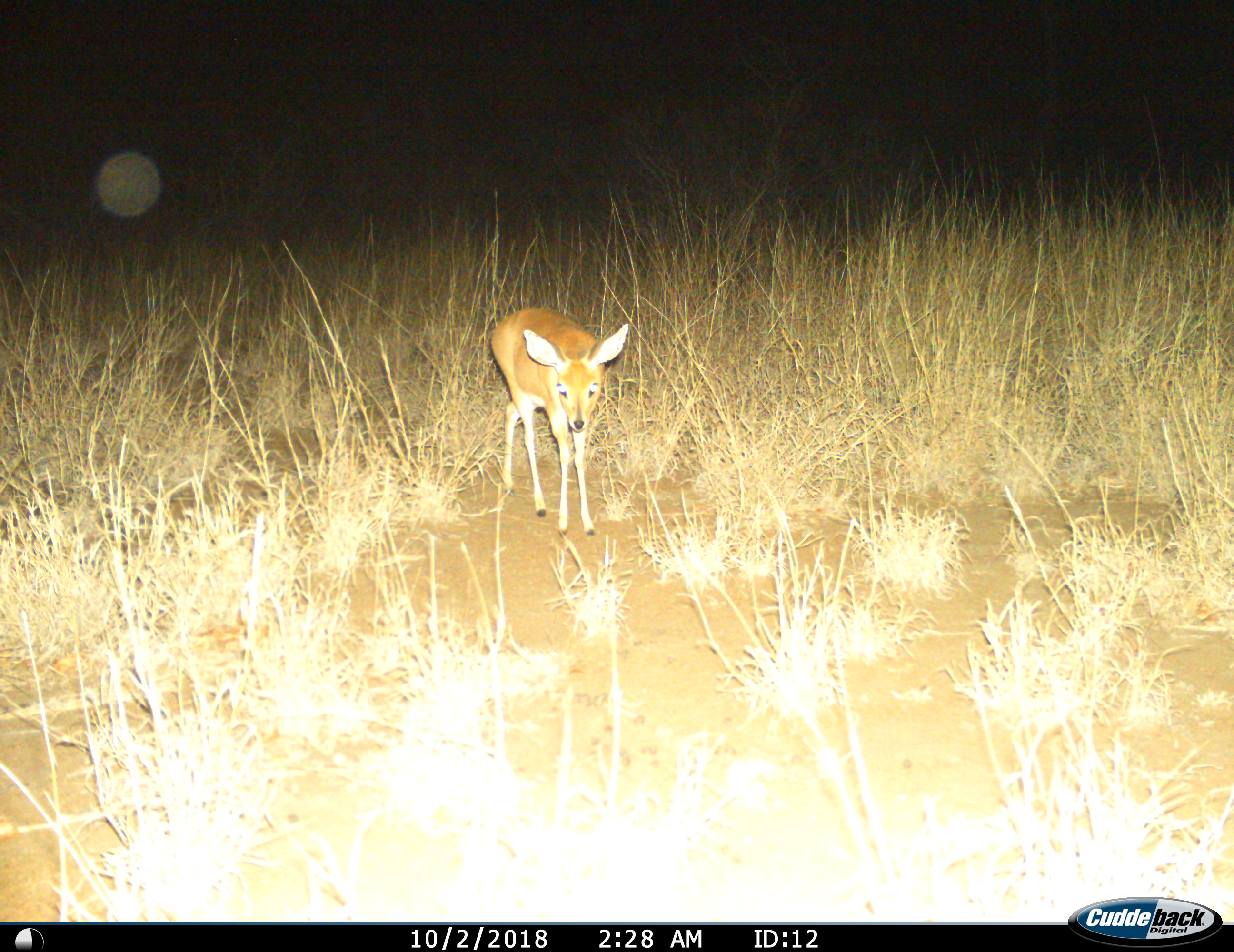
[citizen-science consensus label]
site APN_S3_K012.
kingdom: Animalia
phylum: Chordata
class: Mammalia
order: Artiodactyla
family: Bovidae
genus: Raphicerus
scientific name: Raphicerus campestris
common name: steenbok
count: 1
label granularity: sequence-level